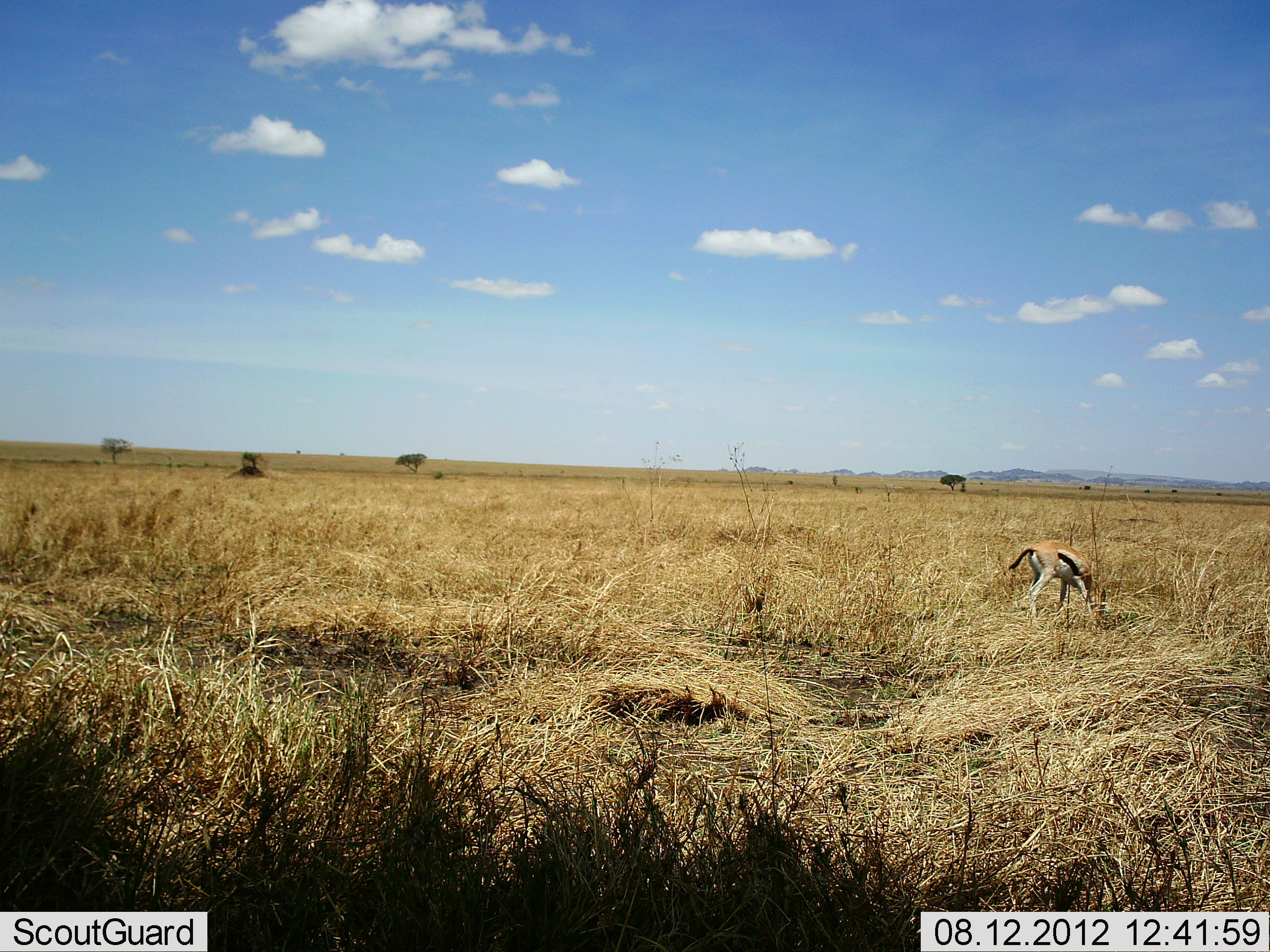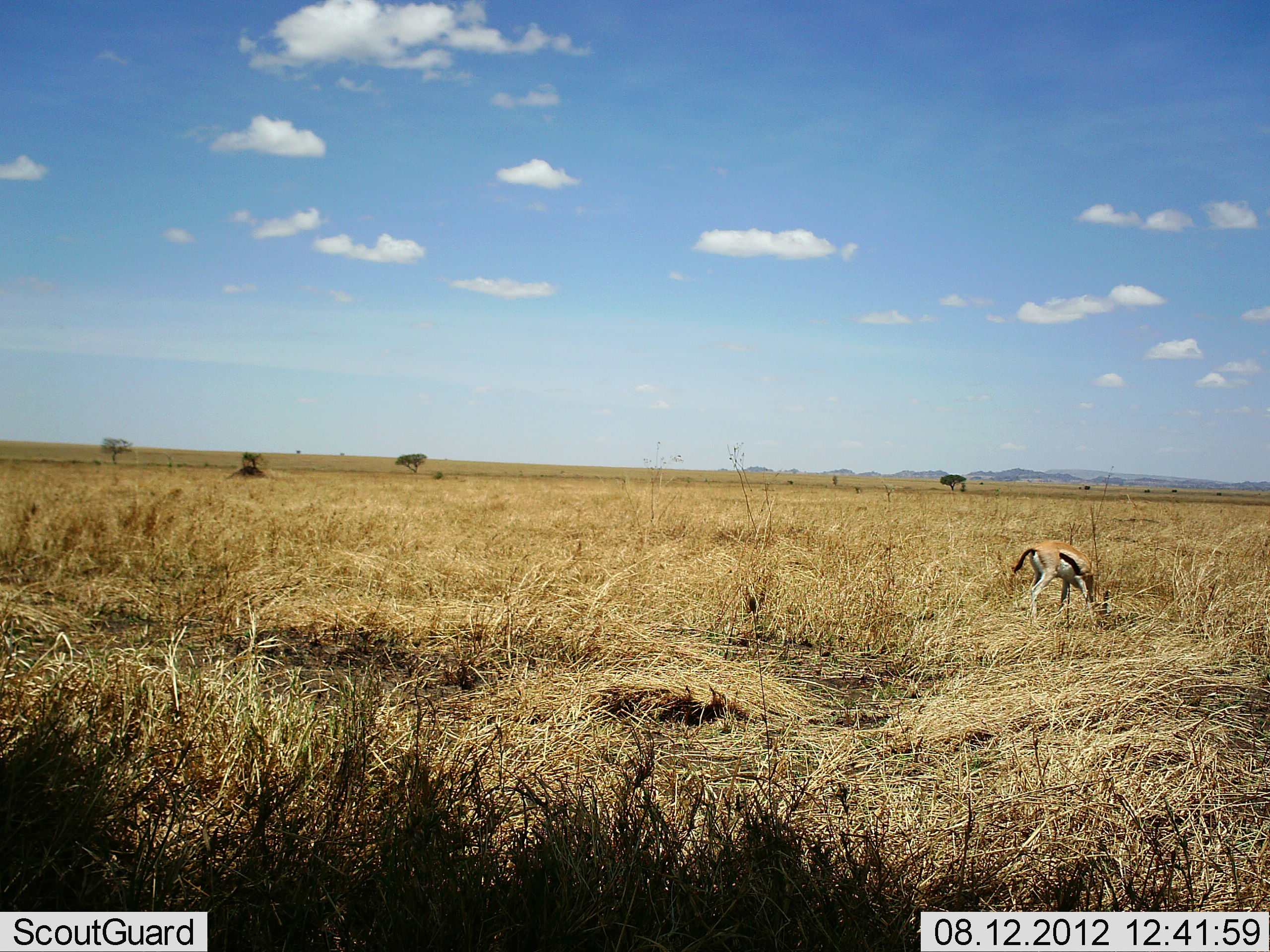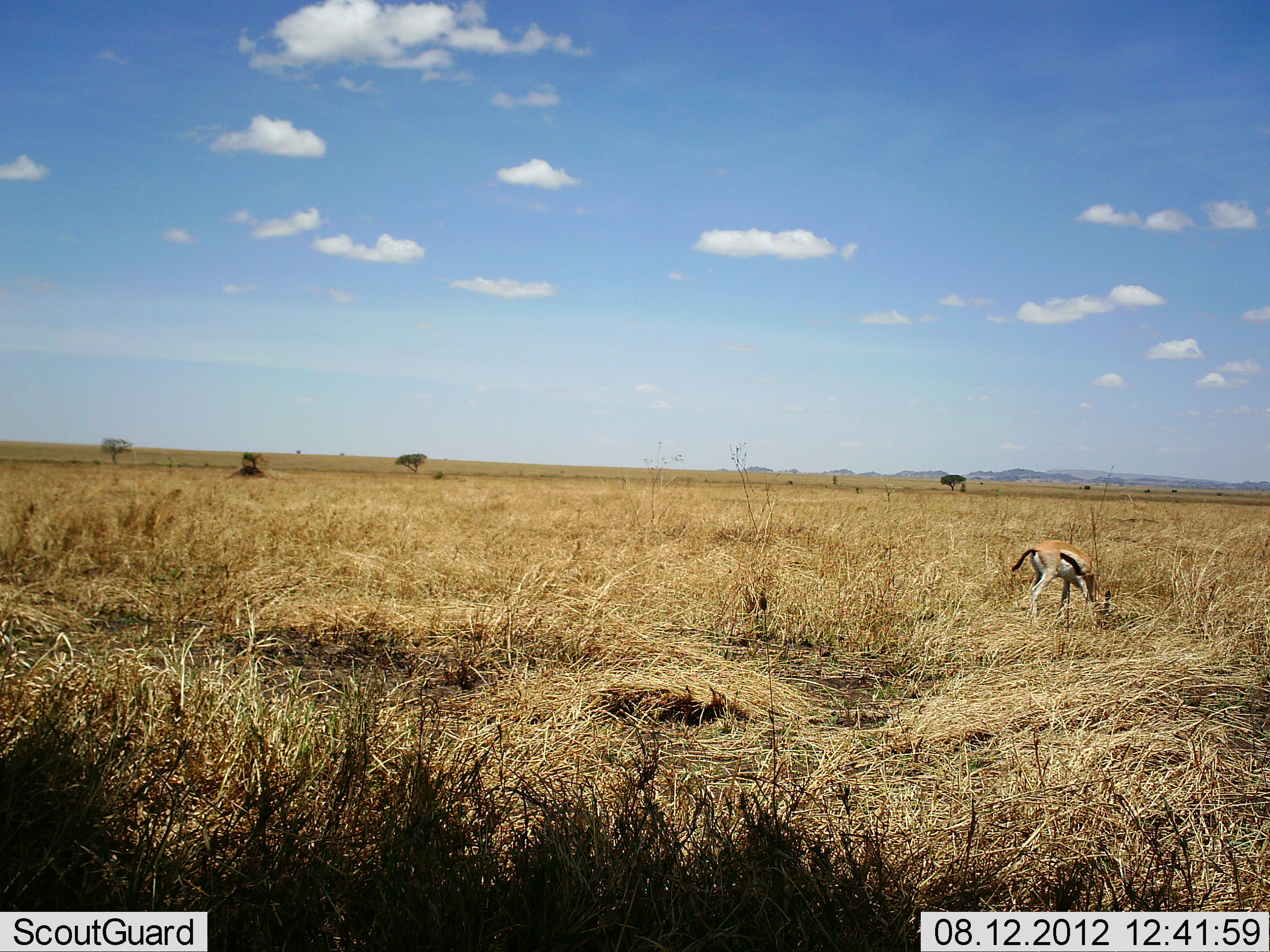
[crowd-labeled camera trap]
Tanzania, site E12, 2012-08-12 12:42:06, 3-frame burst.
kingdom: Animalia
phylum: Chordata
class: Mammalia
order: Artiodactyla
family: Bovidae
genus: Eudorcas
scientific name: Eudorcas thomsonii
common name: thomson's gazelle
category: gazellethomsons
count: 1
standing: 30%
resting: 0%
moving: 0%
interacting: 0%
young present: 0%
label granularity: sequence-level